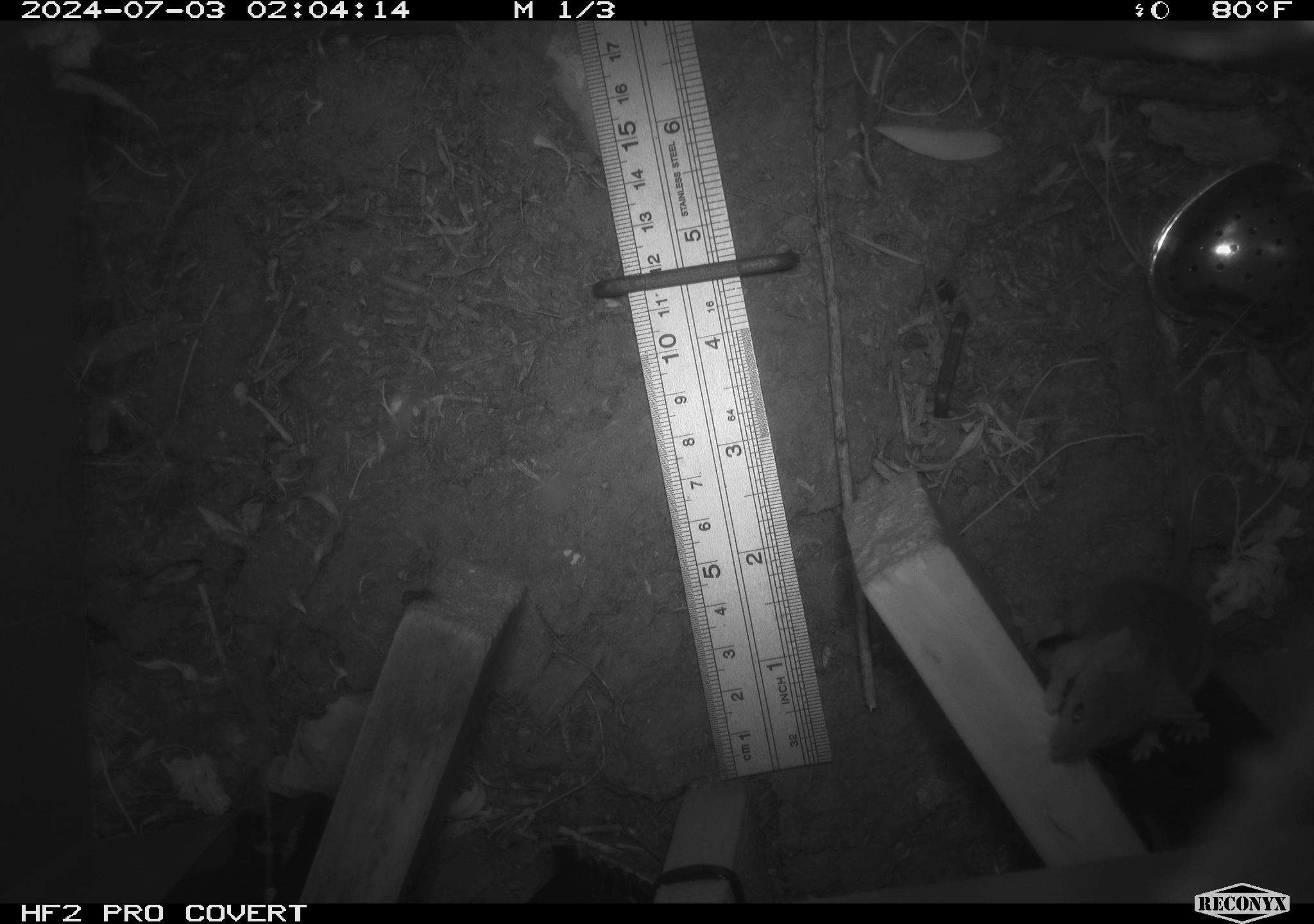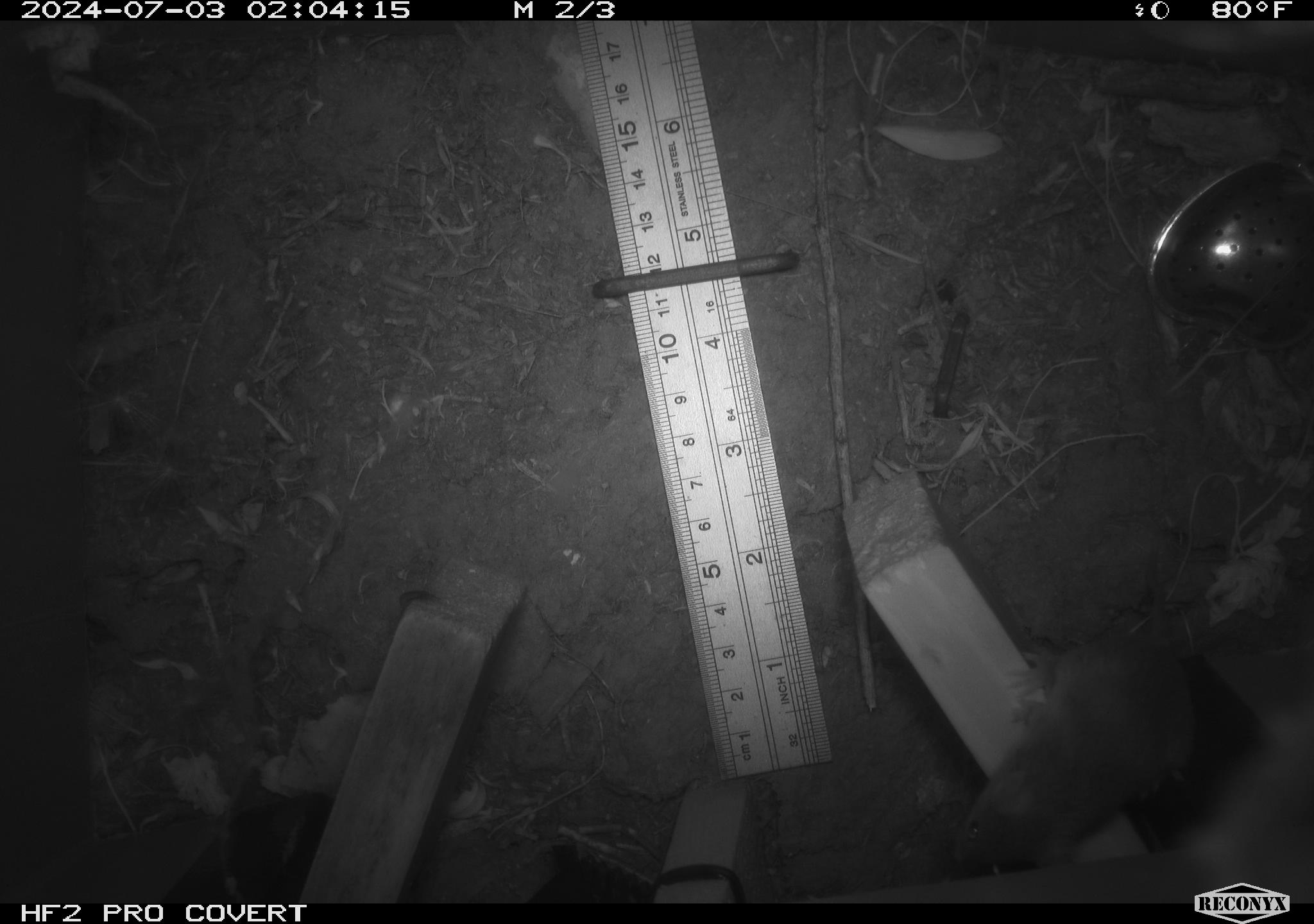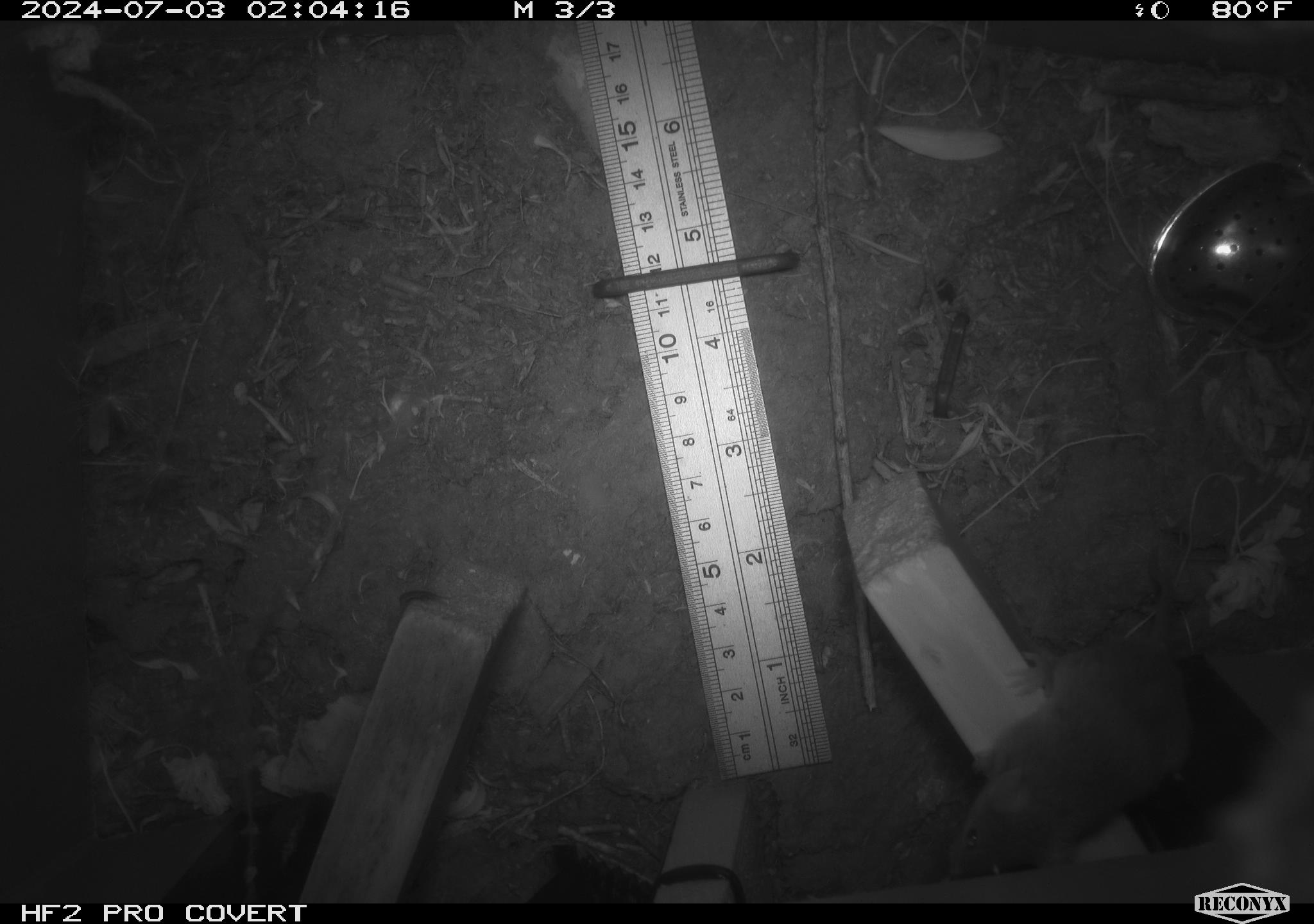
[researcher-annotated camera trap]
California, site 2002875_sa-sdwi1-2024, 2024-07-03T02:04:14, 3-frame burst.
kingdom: Animalia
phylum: Chordata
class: Mammalia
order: Rodentia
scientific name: Rodentia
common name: mouse species